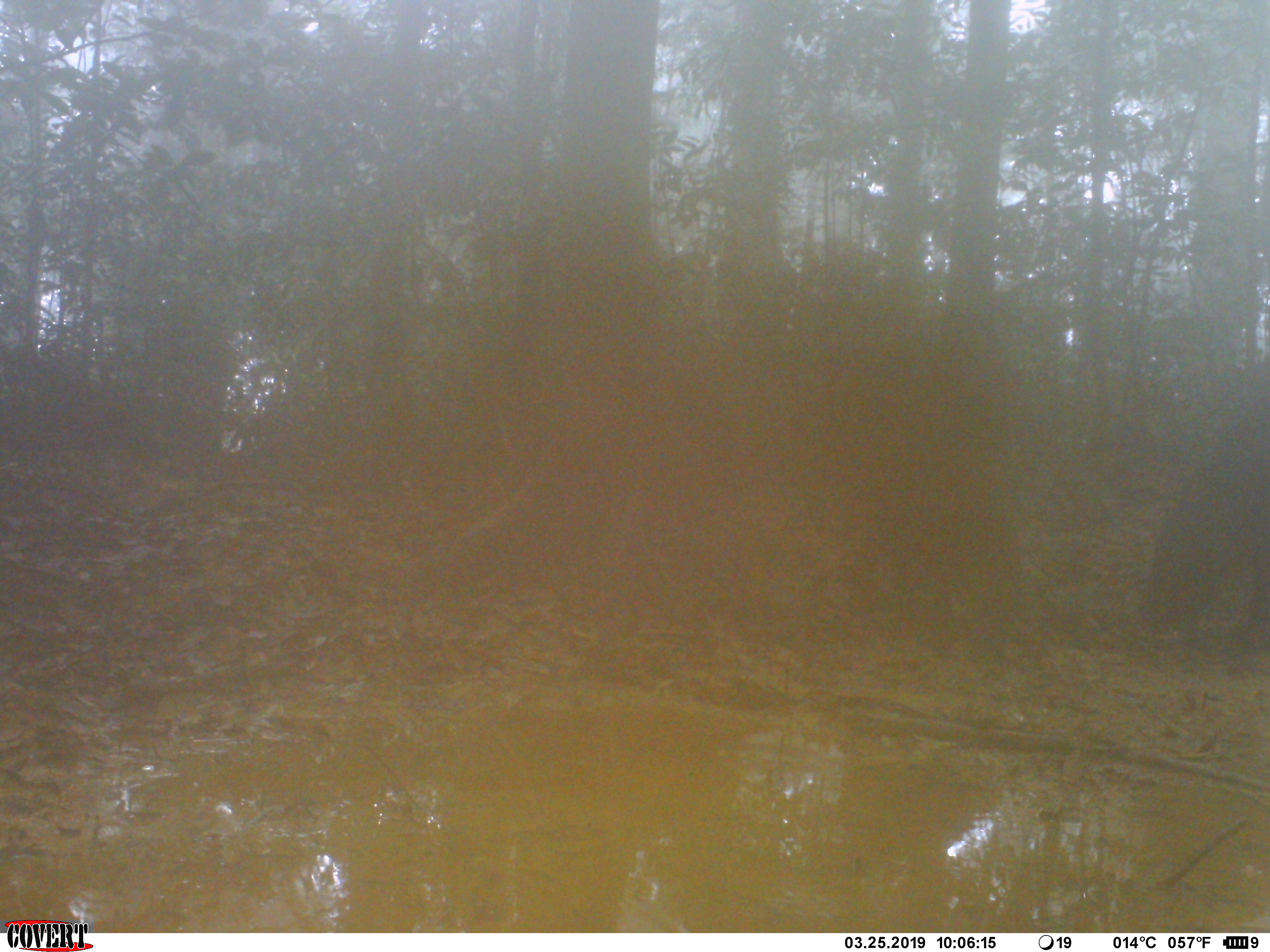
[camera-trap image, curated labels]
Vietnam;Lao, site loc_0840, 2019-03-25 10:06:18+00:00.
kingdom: Animalia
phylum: Chordata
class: Mammalia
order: Artiodactyla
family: Suidae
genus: Sus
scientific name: Sus scrofa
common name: eurasian wild pig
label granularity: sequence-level